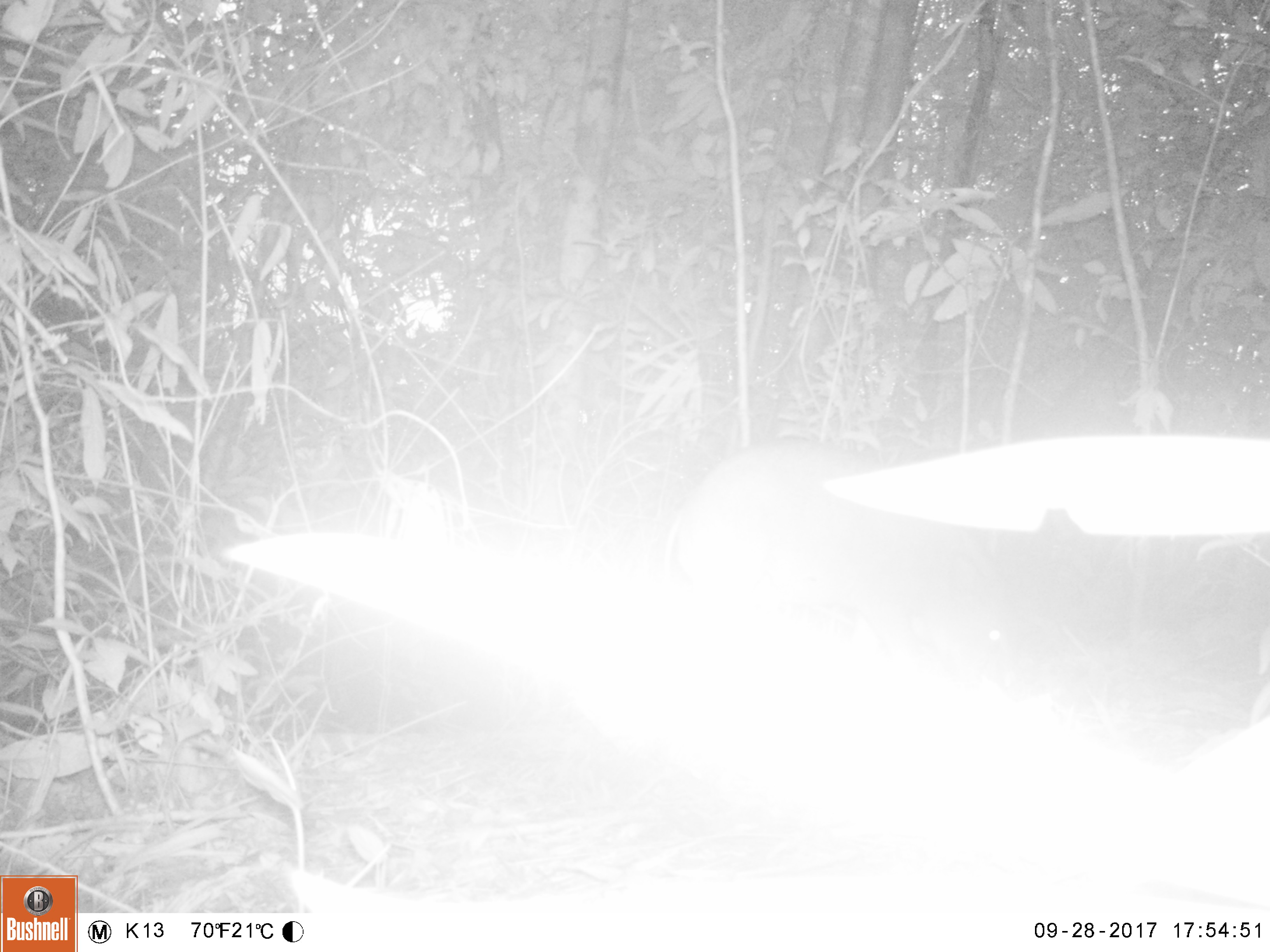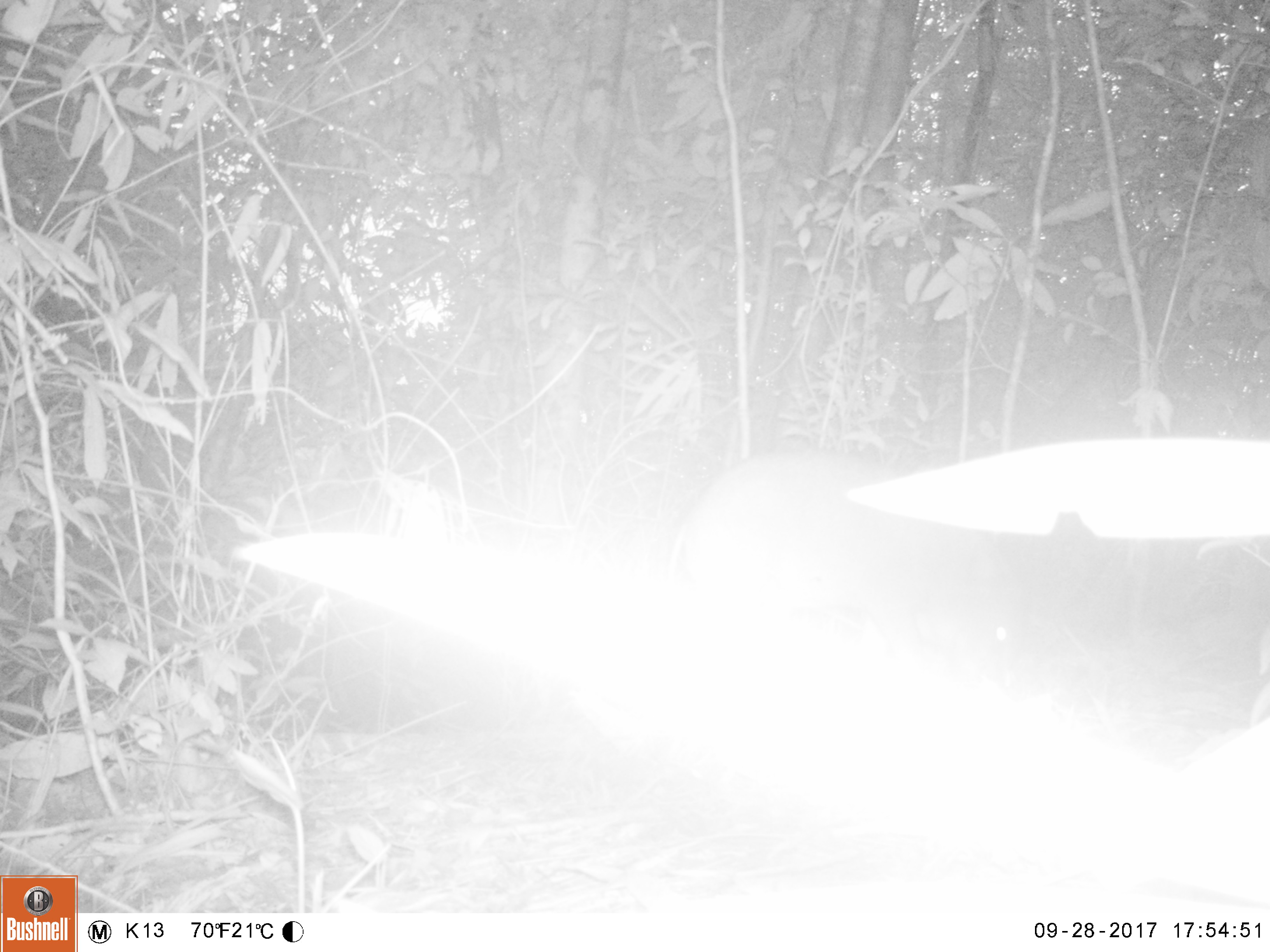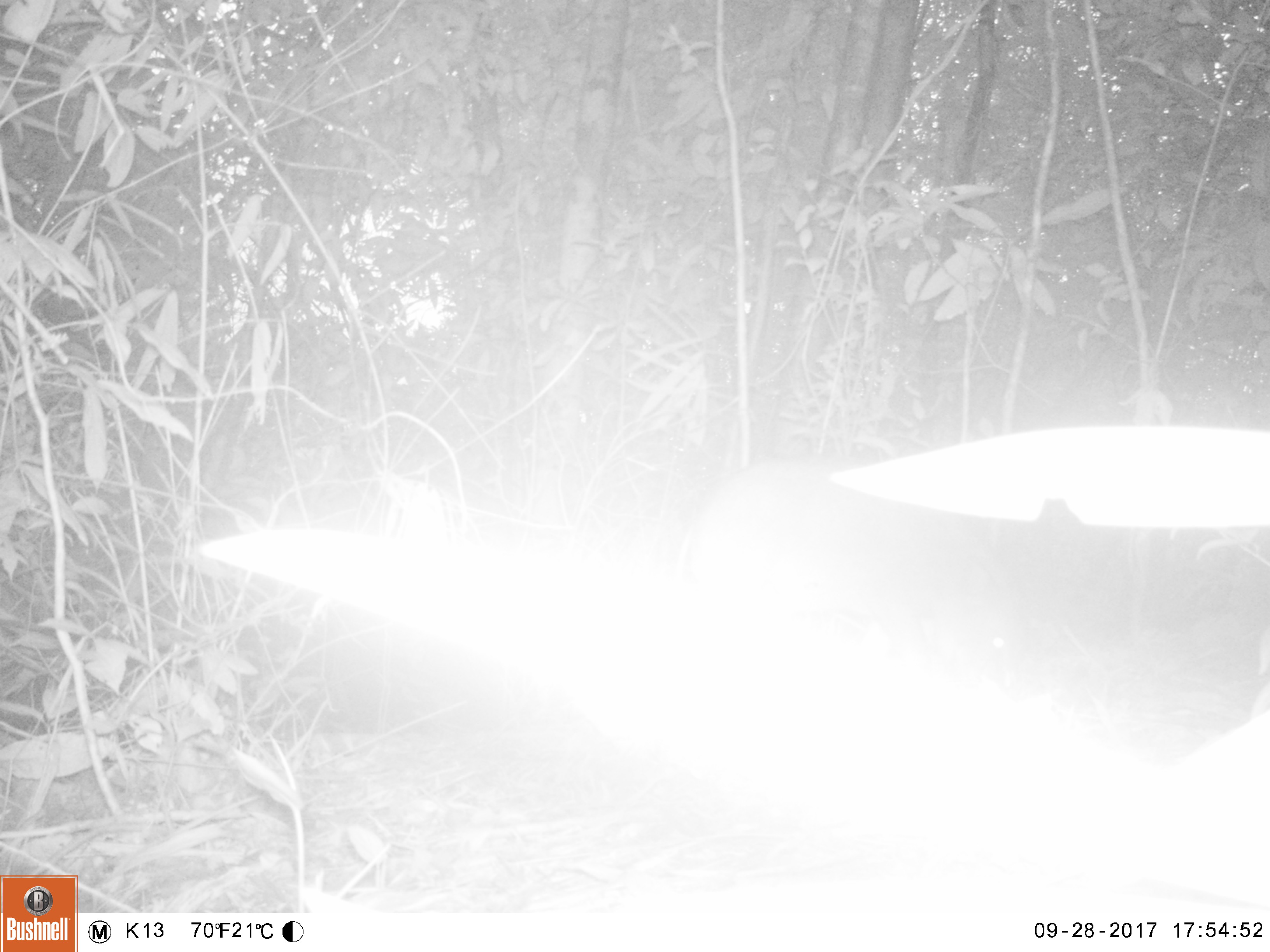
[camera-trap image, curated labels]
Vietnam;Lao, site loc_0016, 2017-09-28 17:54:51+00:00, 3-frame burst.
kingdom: Animalia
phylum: Chordata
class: Mammalia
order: Artiodactyla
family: Suidae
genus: Sus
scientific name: Sus scrofa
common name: eurasian wild pig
Eurasian wild pig (Sus scrofa). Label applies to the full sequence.